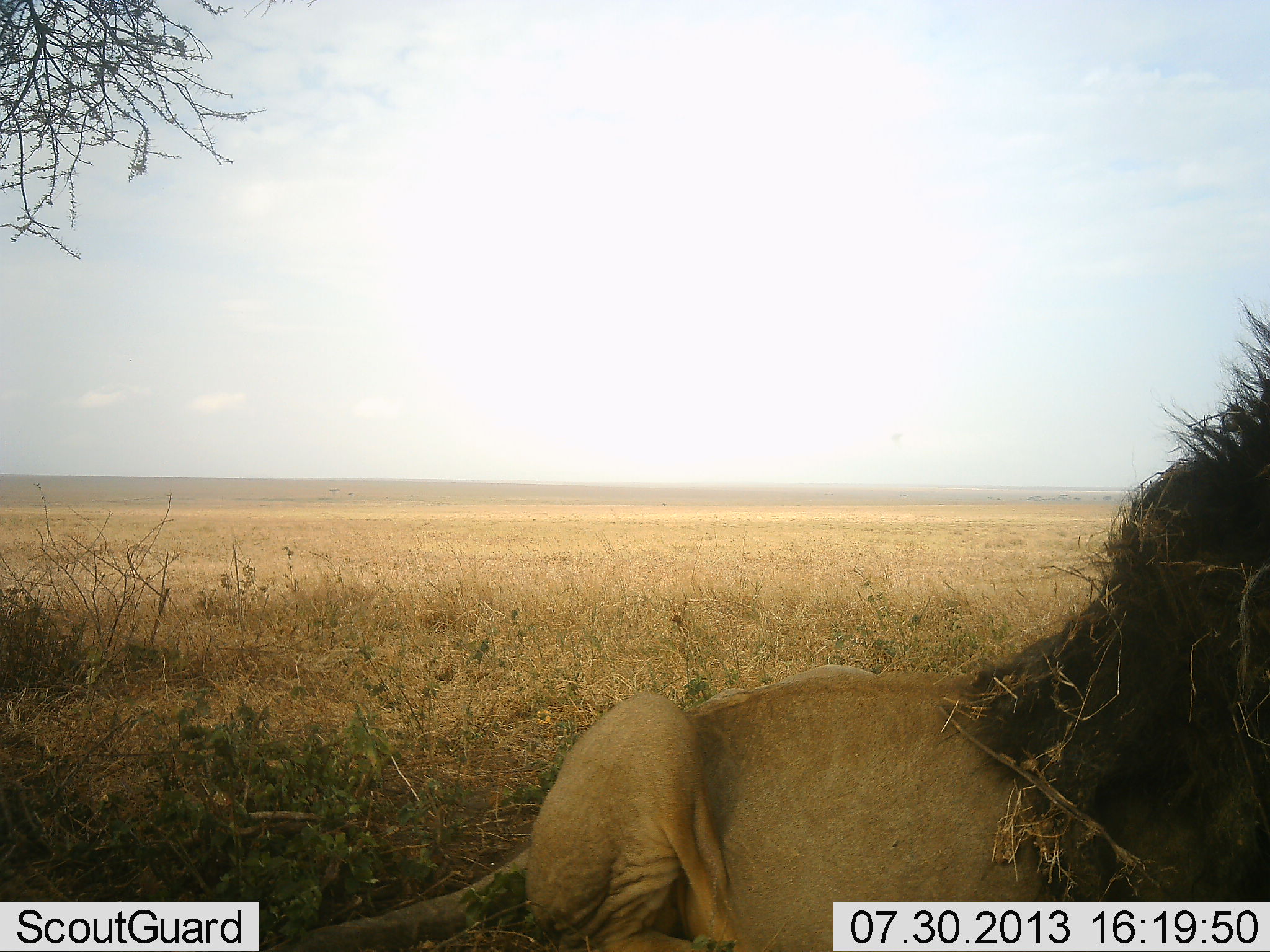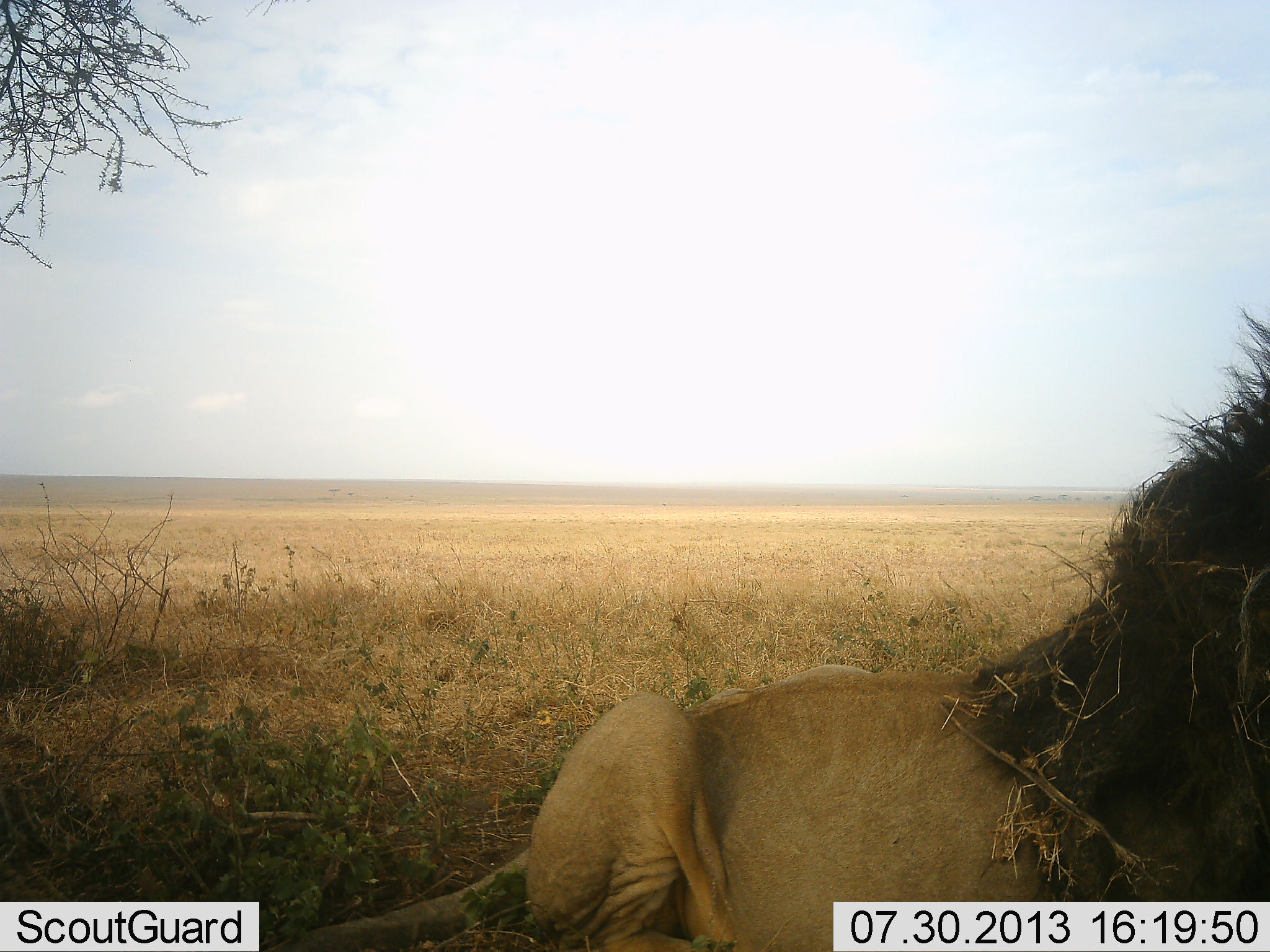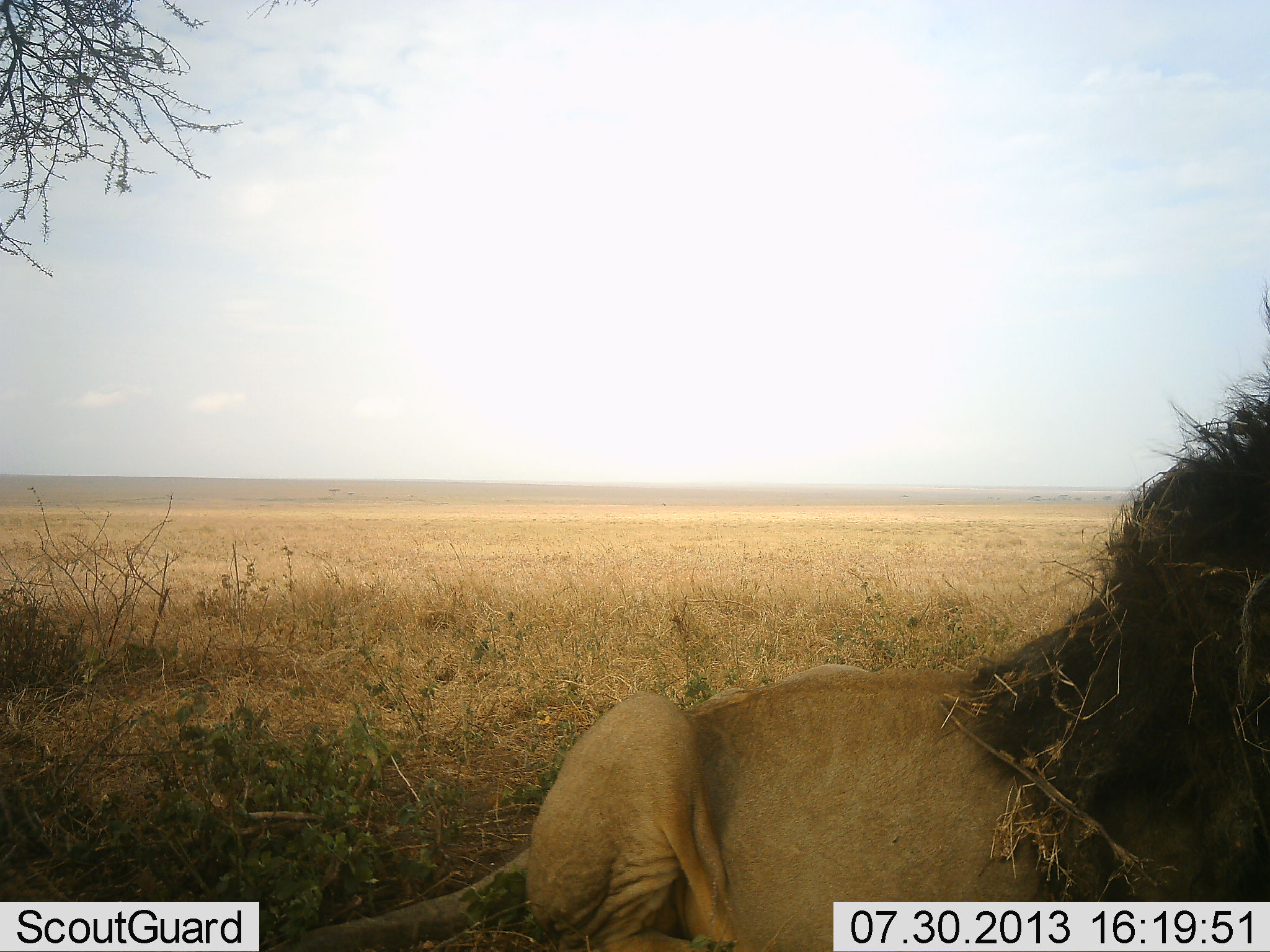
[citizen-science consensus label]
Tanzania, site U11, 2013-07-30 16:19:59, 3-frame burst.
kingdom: Animalia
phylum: Chordata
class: Mammalia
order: Carnivora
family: Felidae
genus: Panthera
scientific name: Panthera leo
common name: lion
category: lionmale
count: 1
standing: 10%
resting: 90%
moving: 0%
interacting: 0%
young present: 0%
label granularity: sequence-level